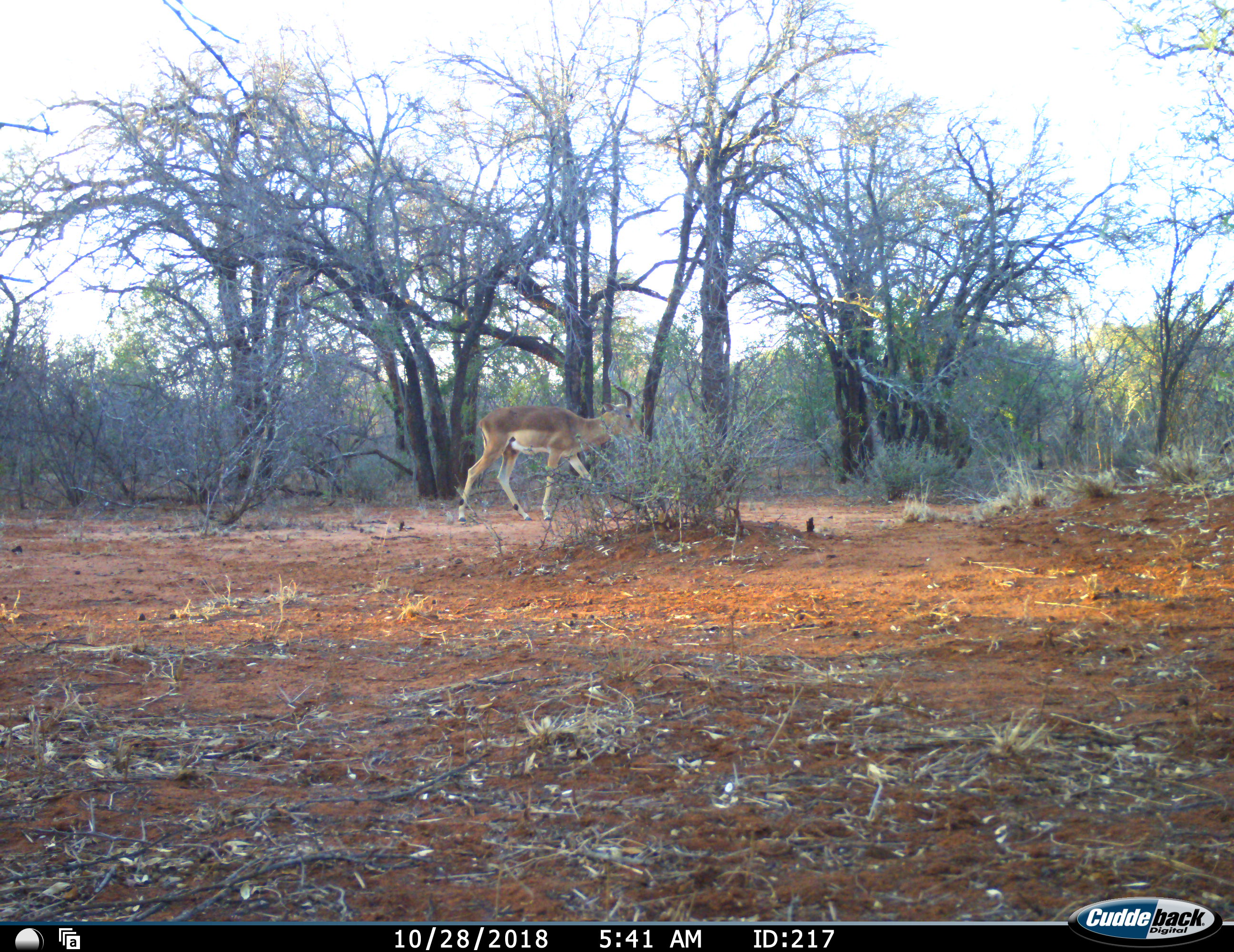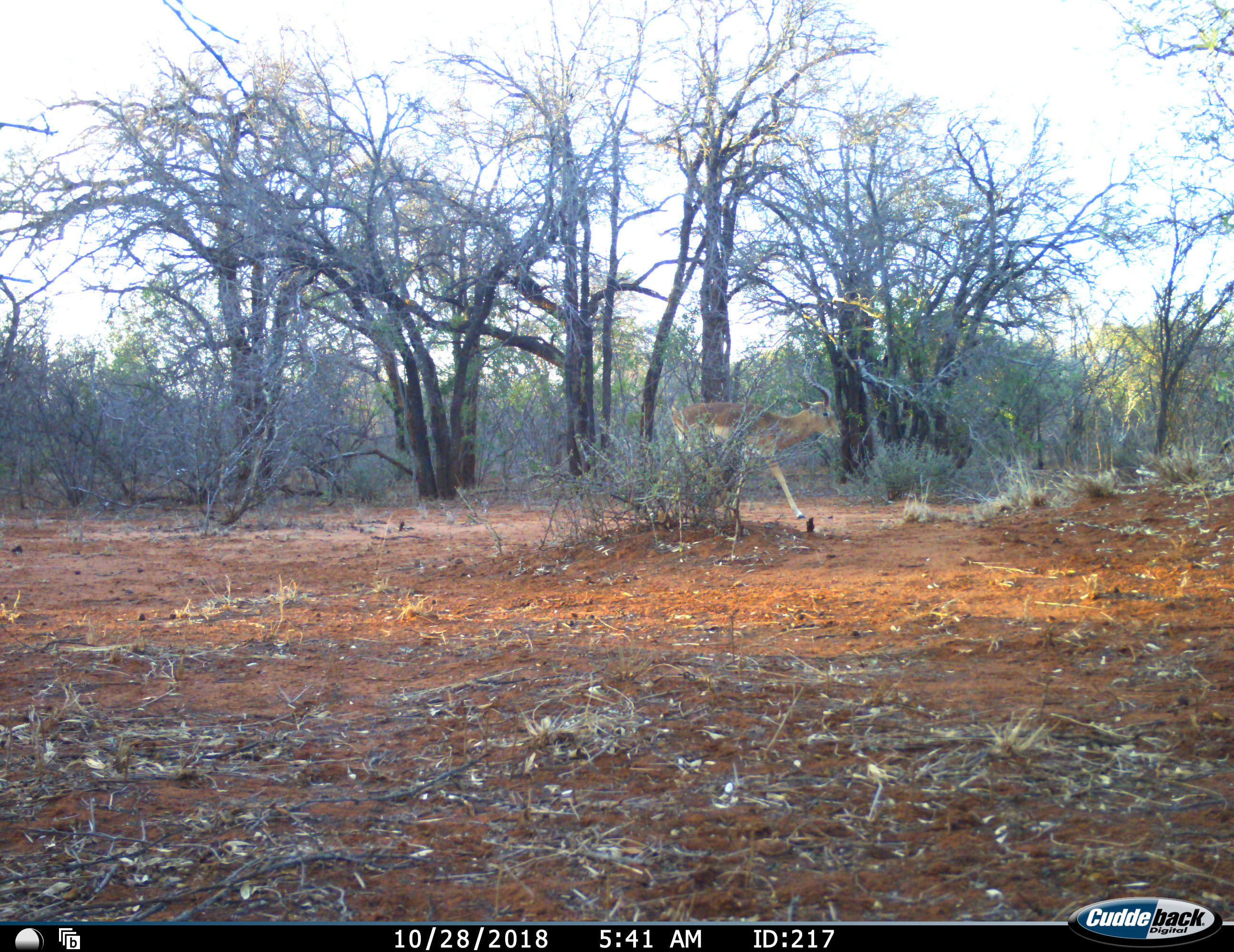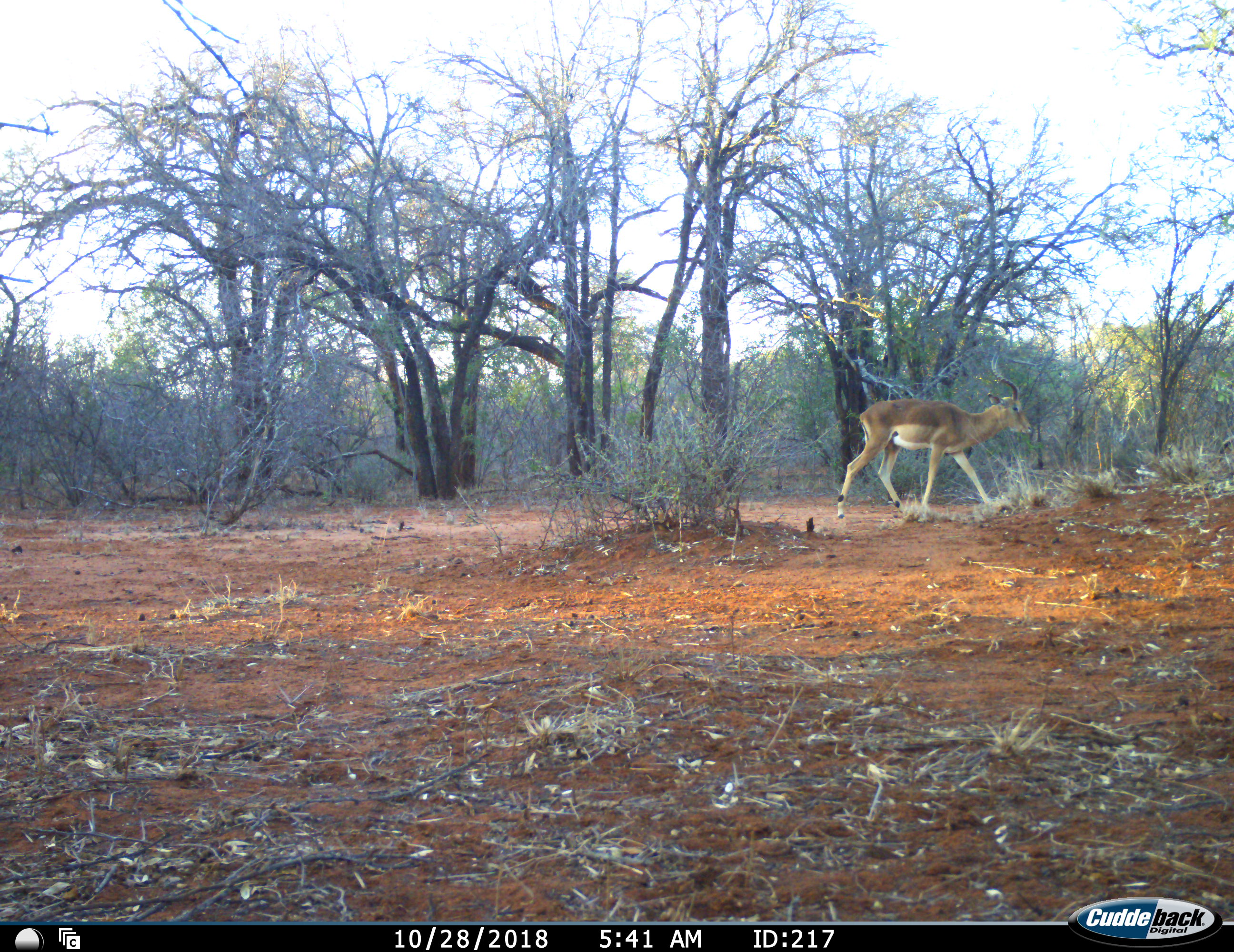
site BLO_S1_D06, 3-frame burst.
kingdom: Animalia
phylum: Chordata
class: Mammalia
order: Artiodactyla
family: Bovidae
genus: Aepyceros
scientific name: Aepyceros melampus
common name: impala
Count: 1.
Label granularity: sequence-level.